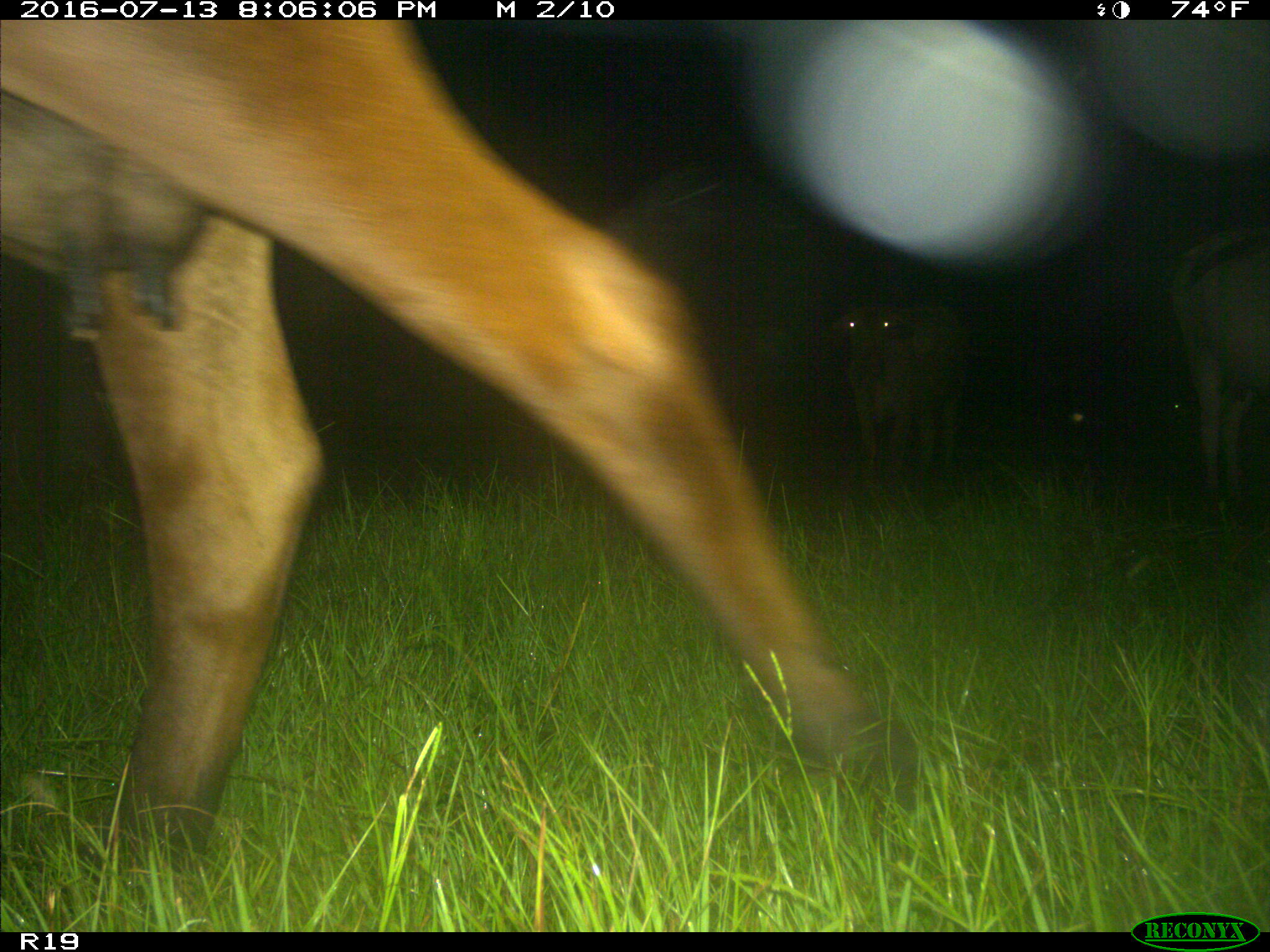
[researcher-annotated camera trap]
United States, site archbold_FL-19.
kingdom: Animalia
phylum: Chordata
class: Mammalia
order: Artiodactyla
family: Bovidae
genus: Bos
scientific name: Bos taurus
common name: domestic cow